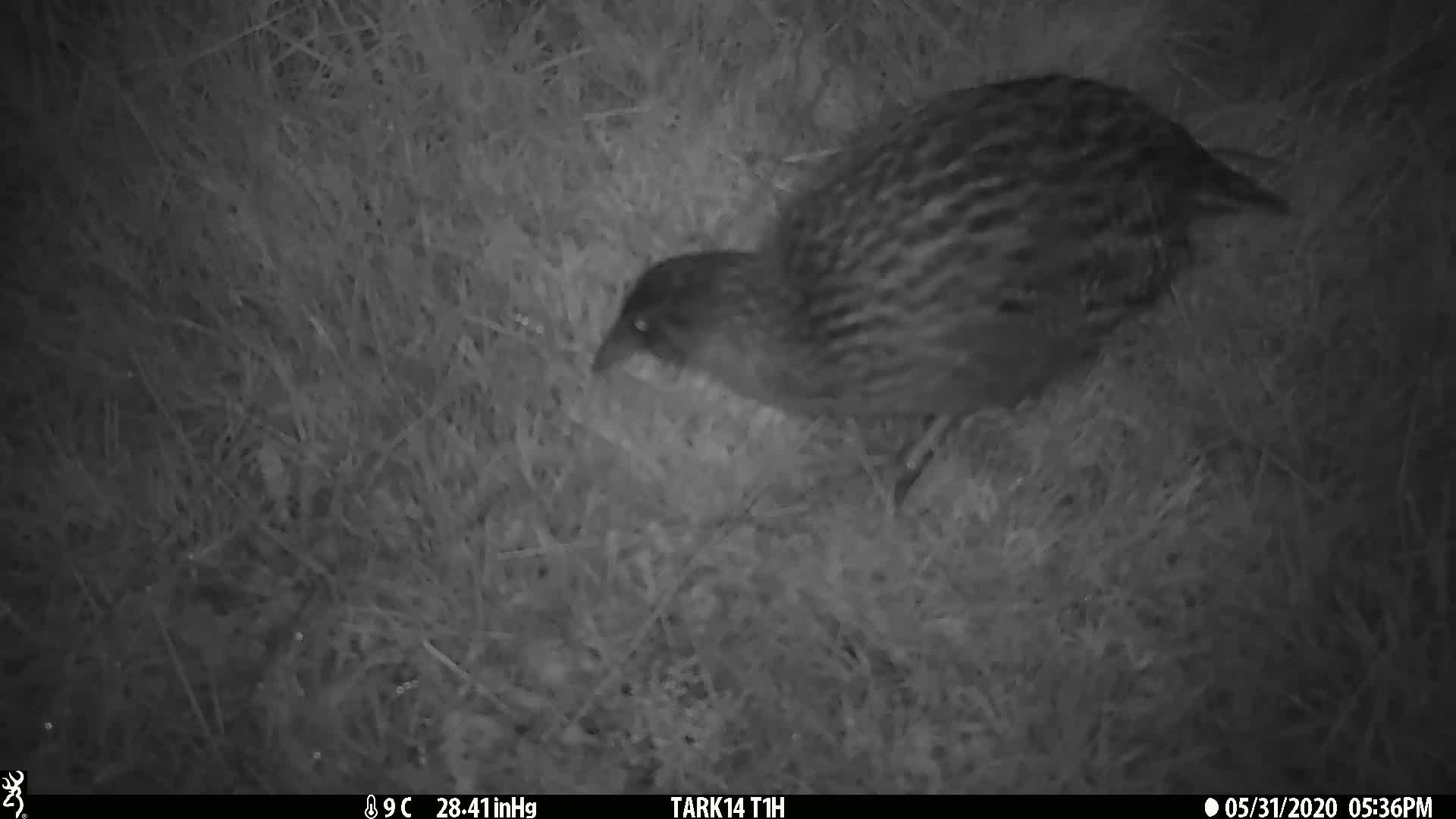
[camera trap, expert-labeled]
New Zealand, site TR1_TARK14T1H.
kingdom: Animalia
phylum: Chordata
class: Aves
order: Gruiformes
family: Rallidae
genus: Gallirallus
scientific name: Gallirallus australis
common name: weka